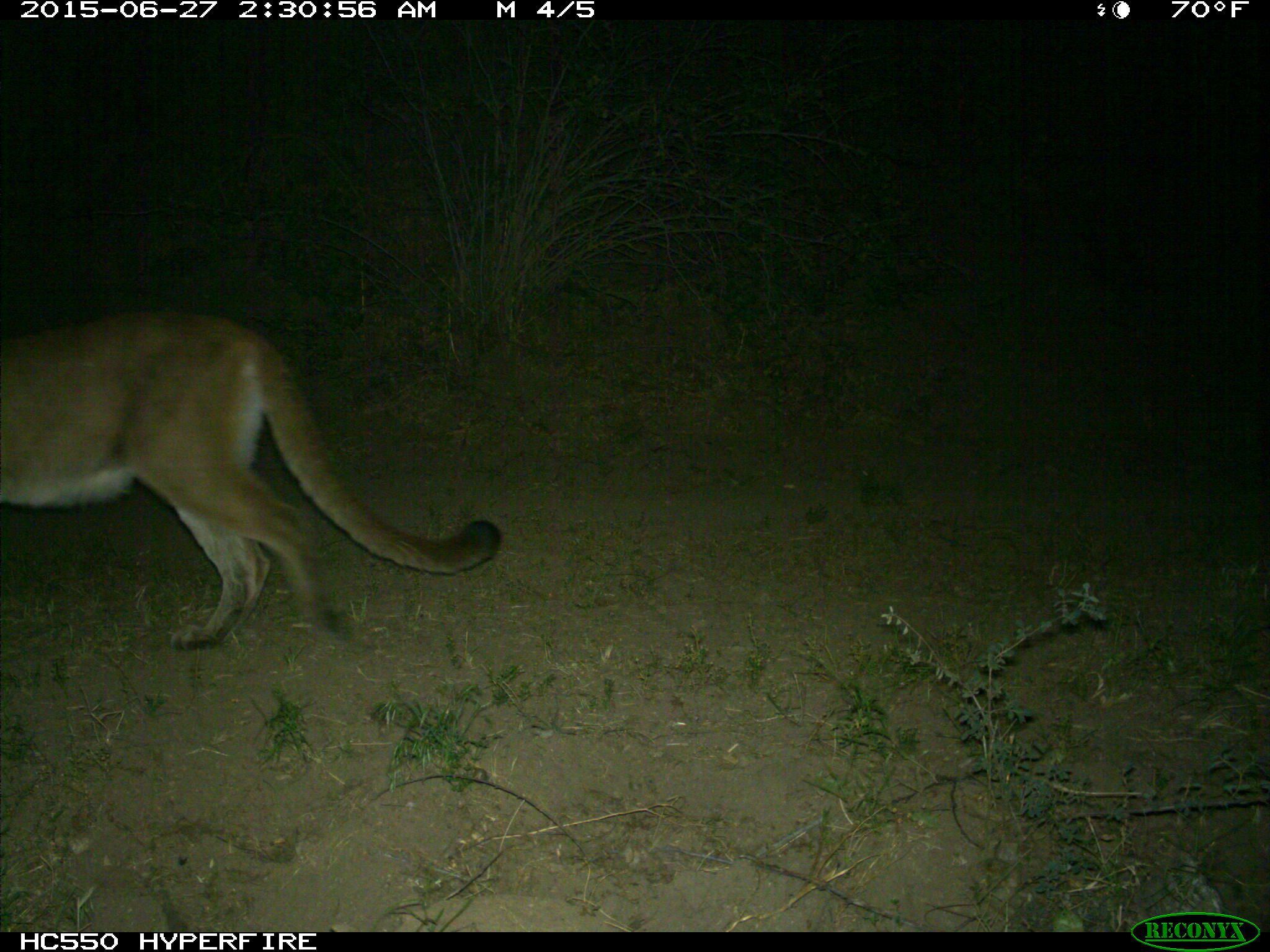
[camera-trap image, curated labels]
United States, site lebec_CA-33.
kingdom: Animalia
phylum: Chordata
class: Mammalia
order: Carnivora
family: Felidae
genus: Puma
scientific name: Puma concolor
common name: mountain lion